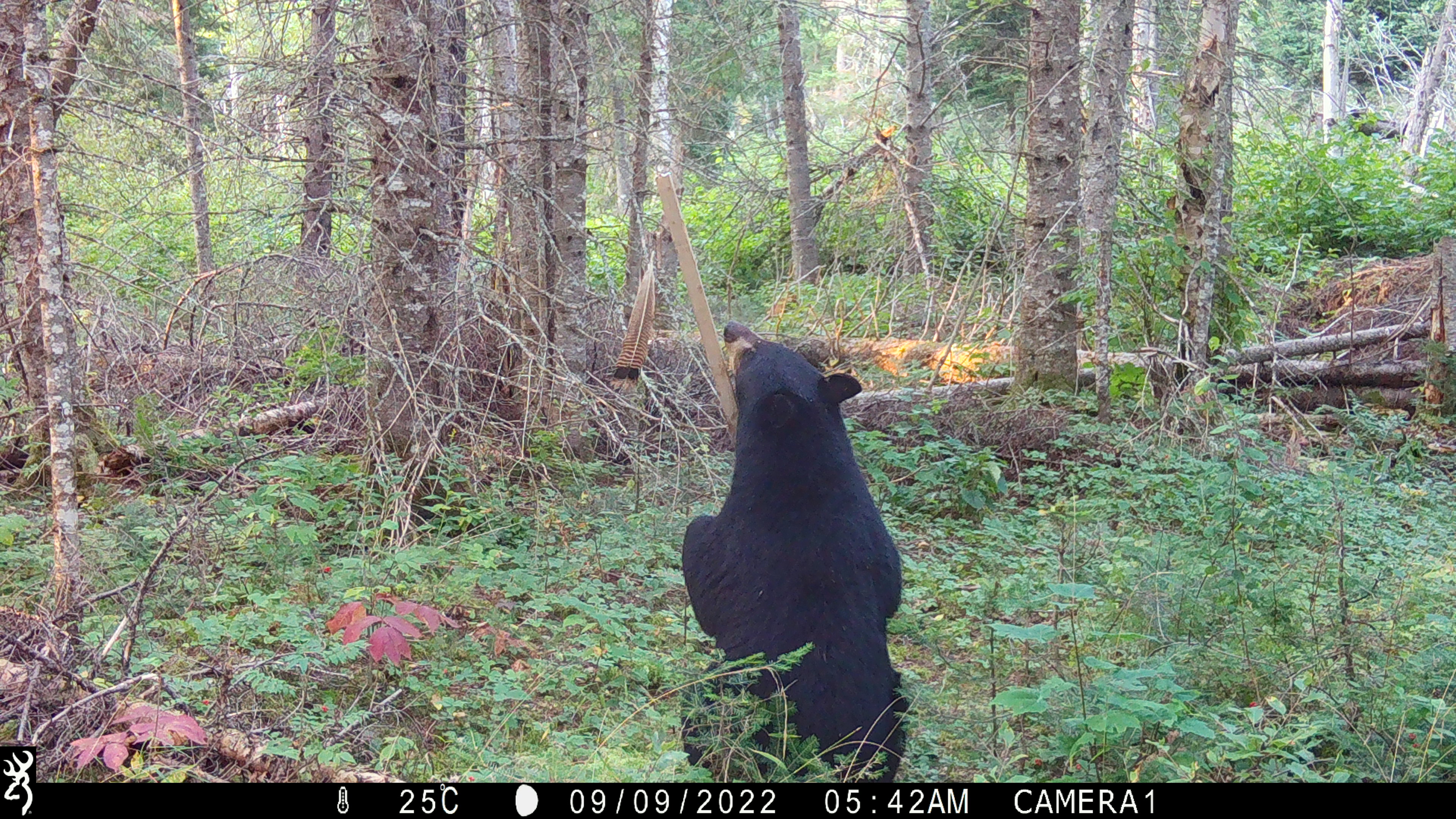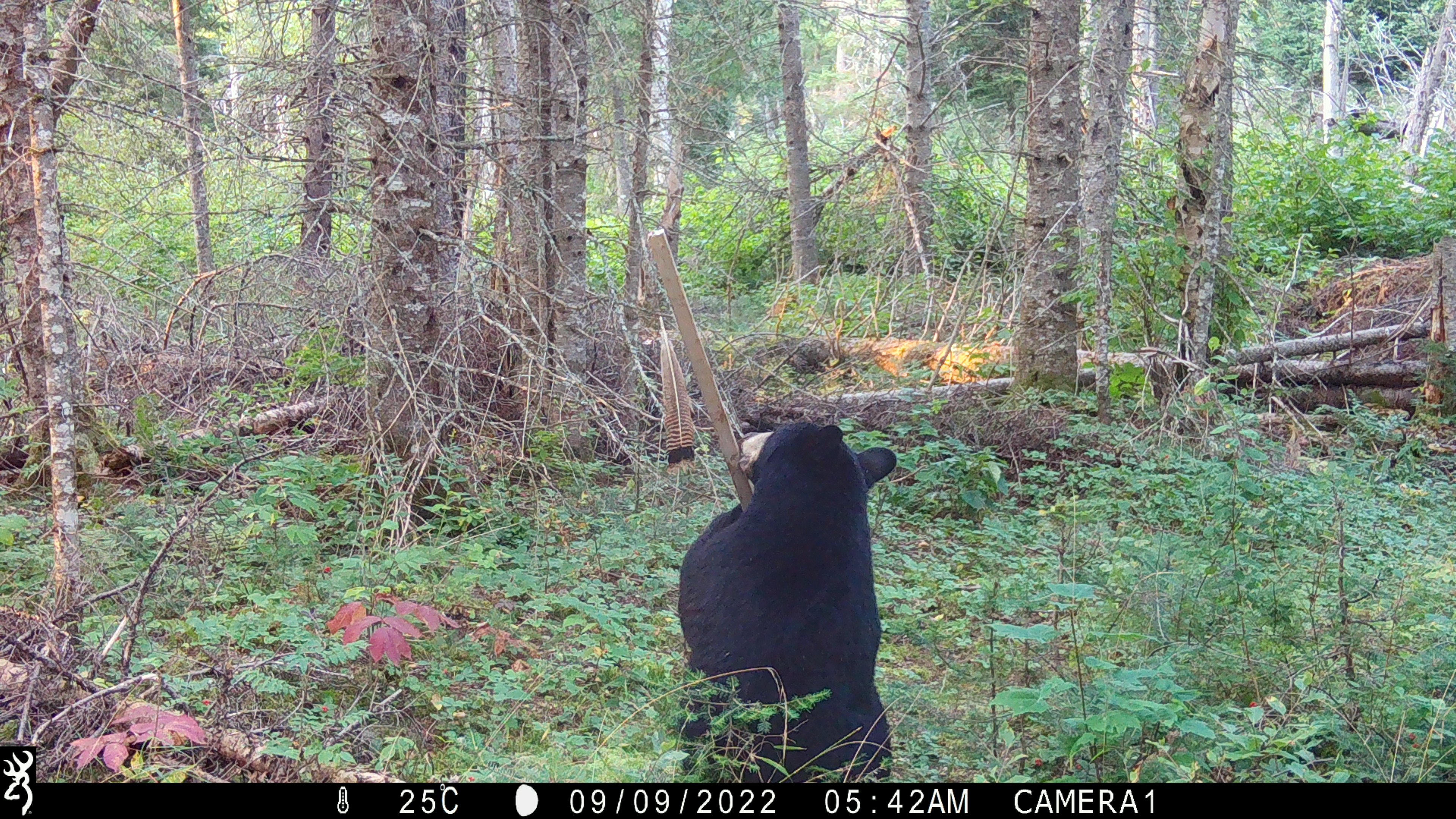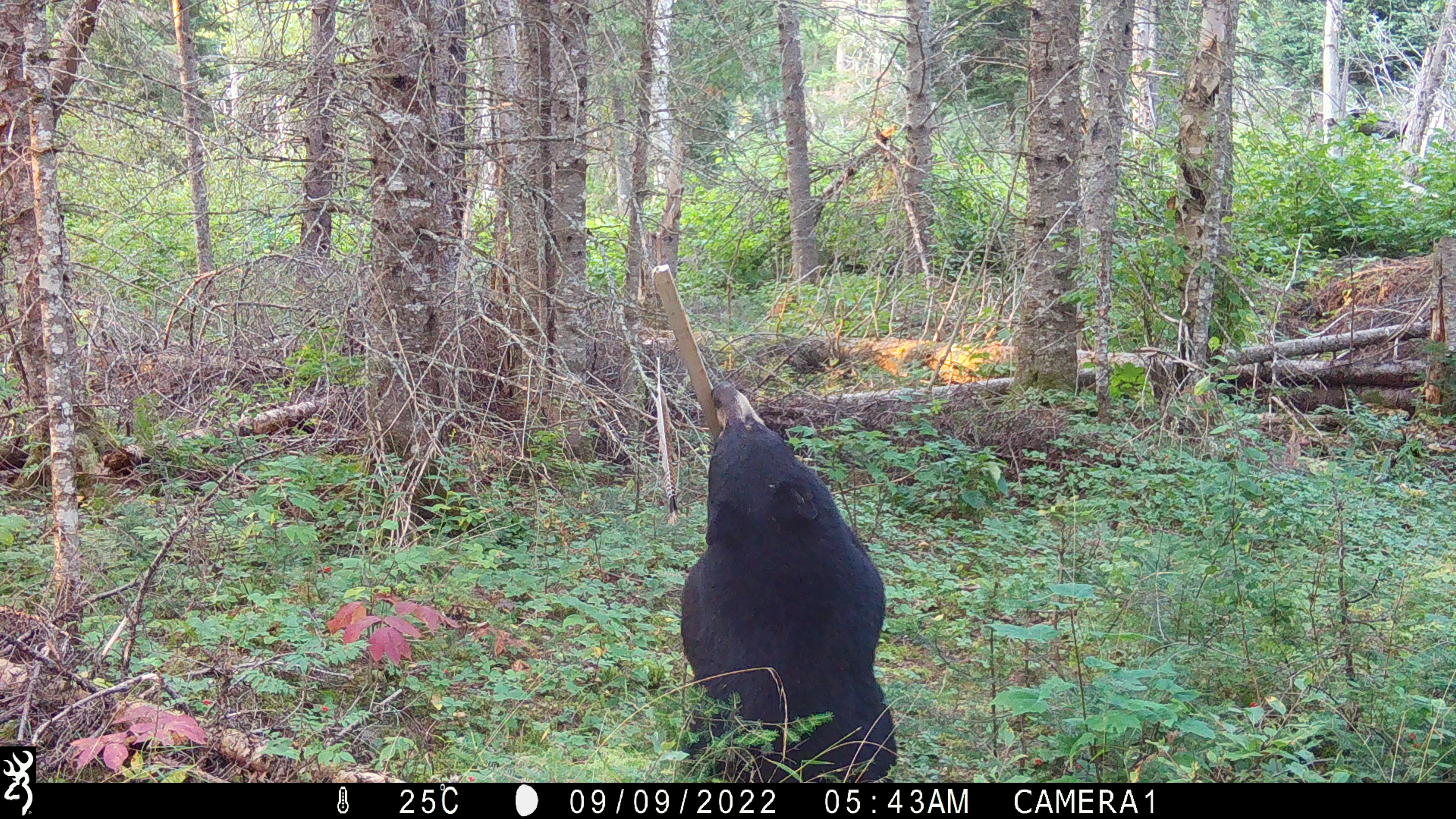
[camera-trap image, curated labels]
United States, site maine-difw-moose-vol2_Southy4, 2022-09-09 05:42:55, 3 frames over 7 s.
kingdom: Animalia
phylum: Chordata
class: Mammalia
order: Carnivora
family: Ursidae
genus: Ursus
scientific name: Ursus americanus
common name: black bear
Black bear (Ursus americanus).